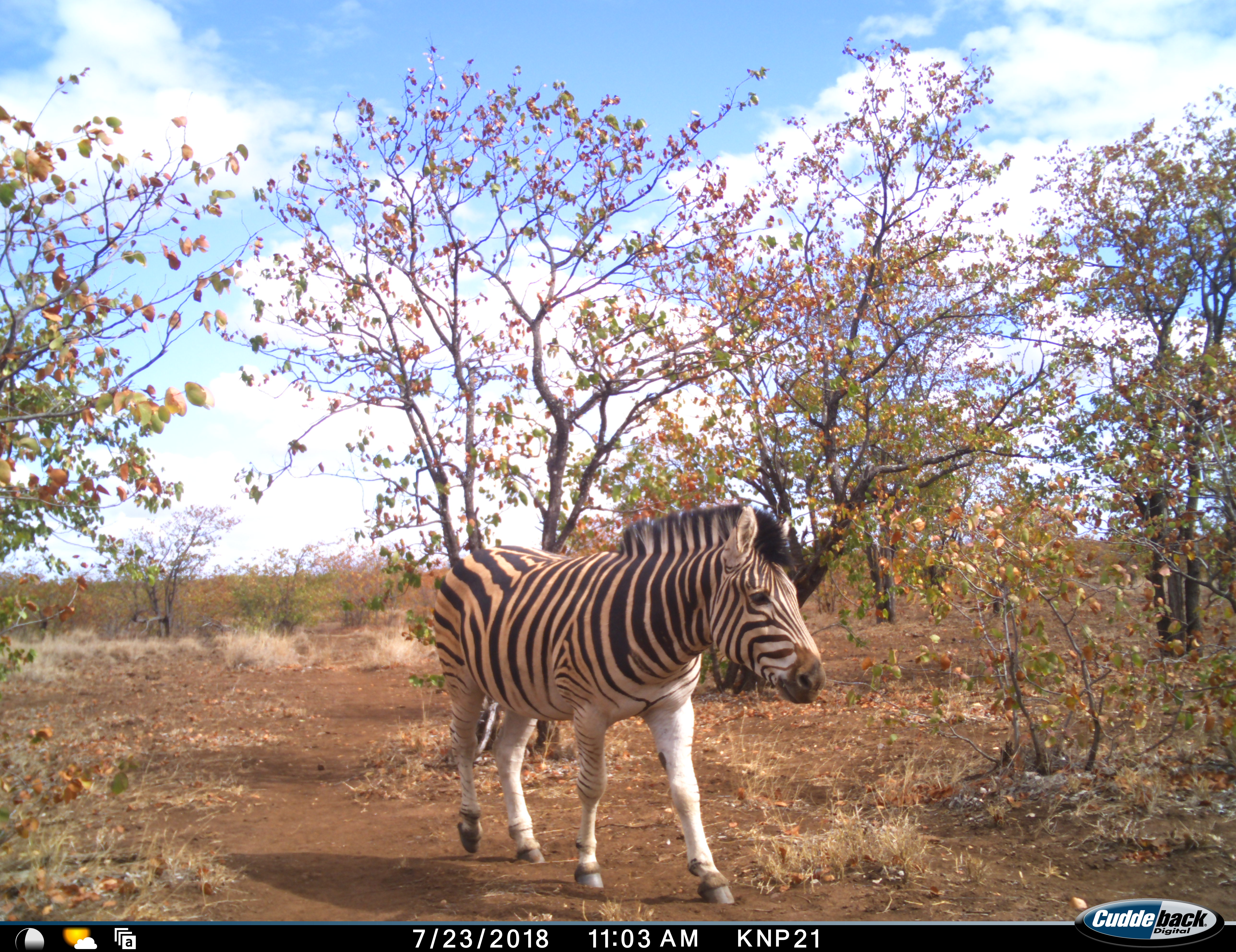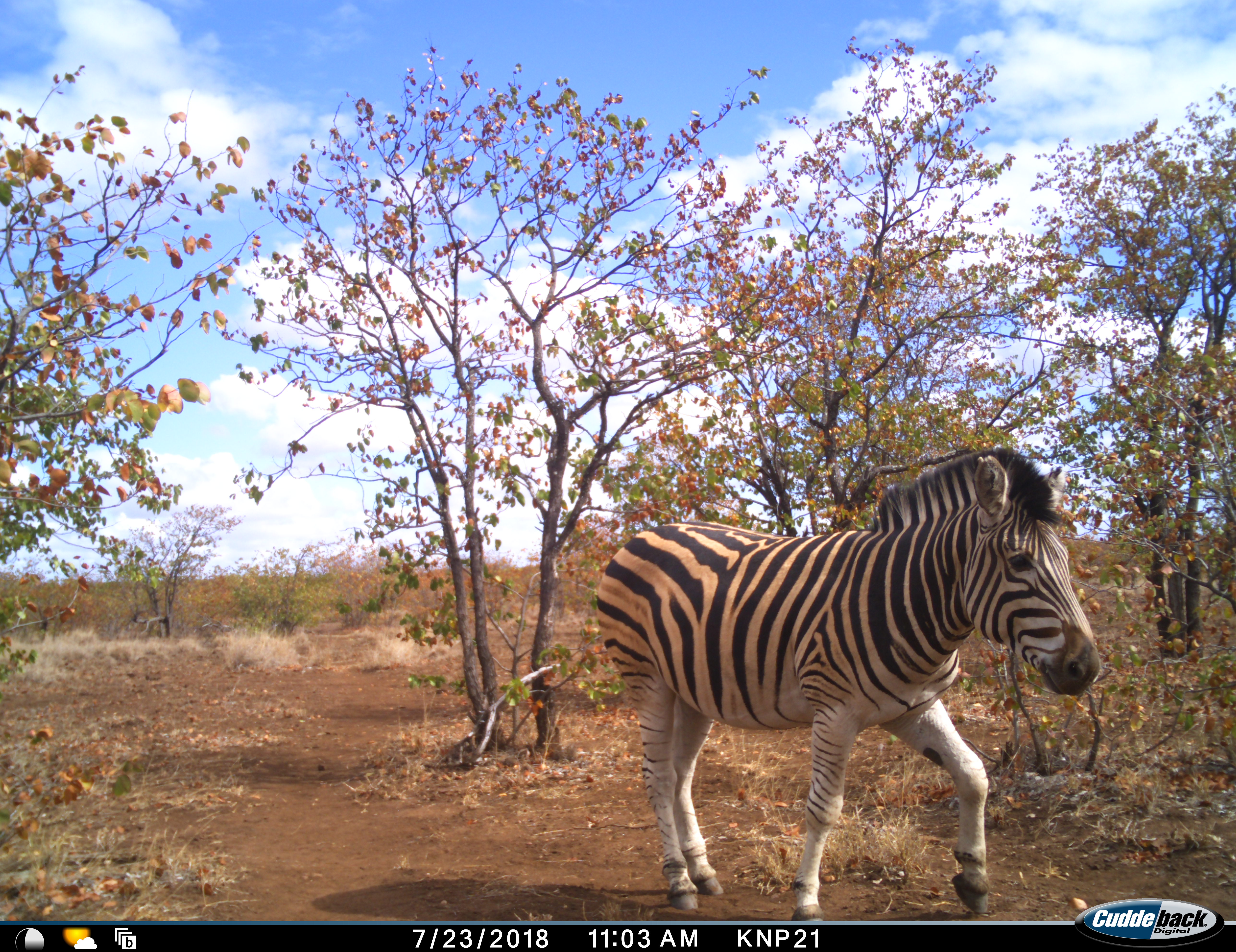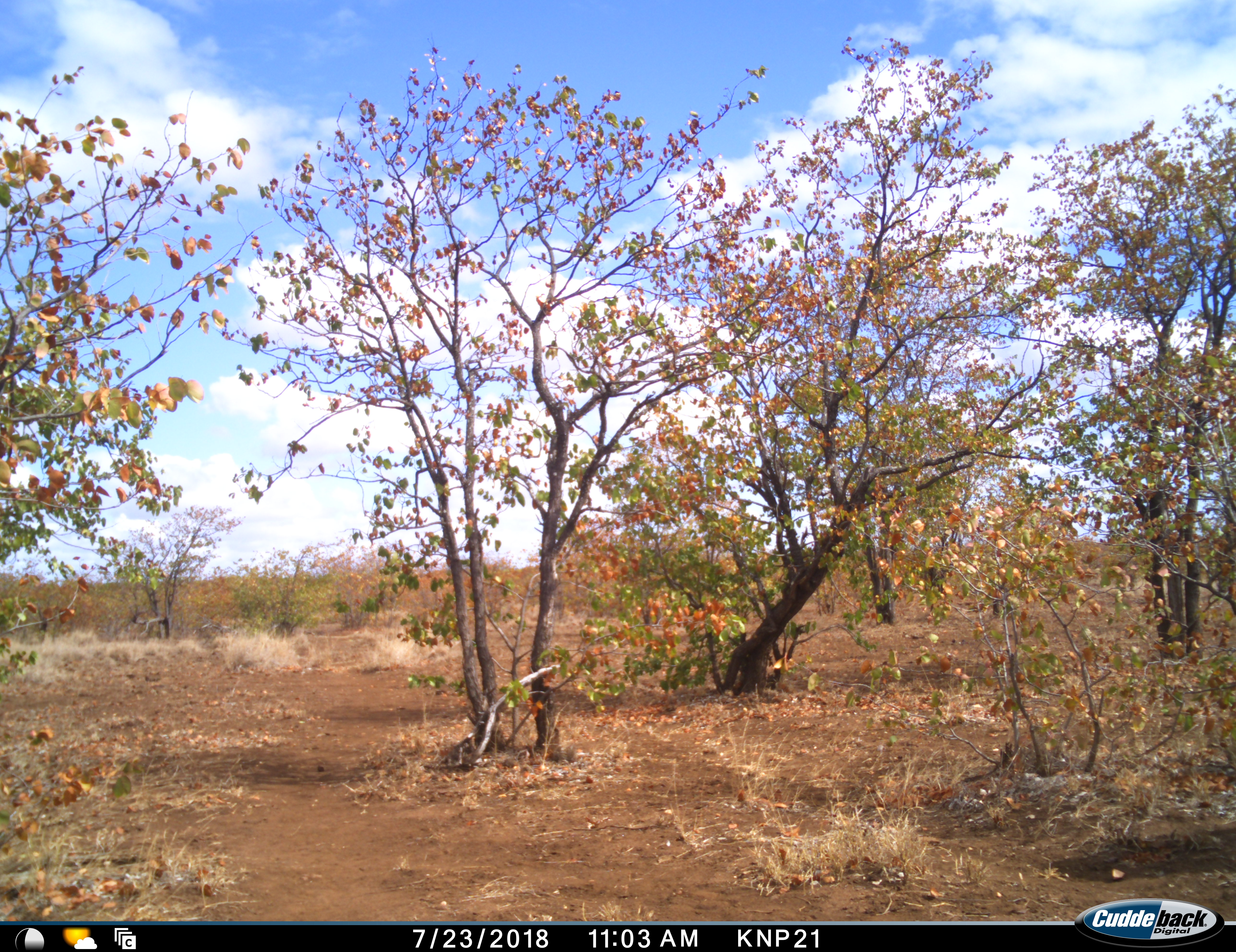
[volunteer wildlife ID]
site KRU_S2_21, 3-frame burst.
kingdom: Animalia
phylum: Chordata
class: Mammalia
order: Perissodactyla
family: Equidae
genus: Equus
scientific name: Equus quagga burchellii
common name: burchell's zebra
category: zebraburchells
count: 1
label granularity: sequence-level